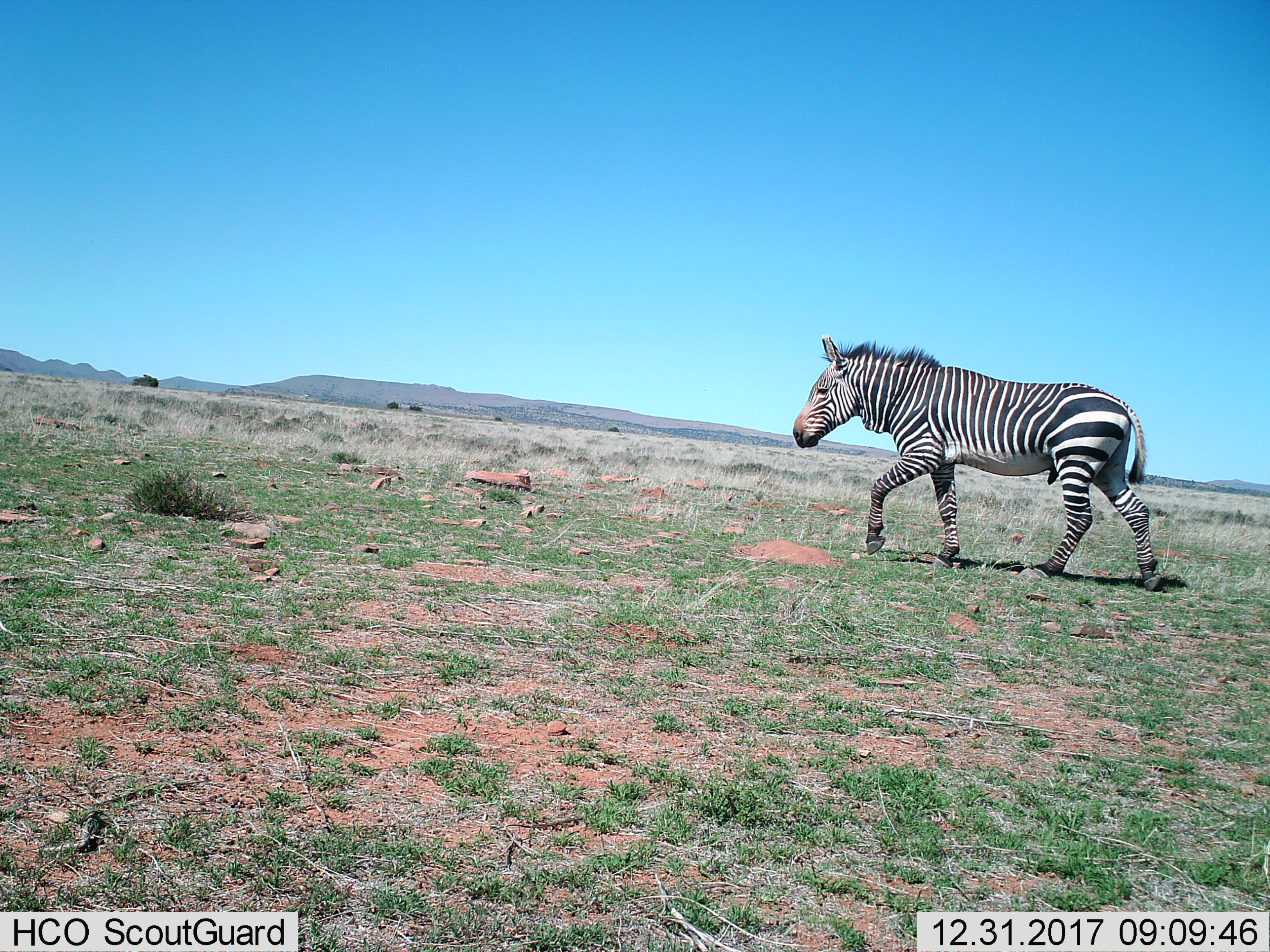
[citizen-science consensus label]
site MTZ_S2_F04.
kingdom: Animalia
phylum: Chordata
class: Mammalia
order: Perissodactyla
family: Equidae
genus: Equus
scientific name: Equus zebra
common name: mountain zebra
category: zebramountain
Zebramountain (mountain zebra) (Equus zebra), count 1. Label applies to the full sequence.